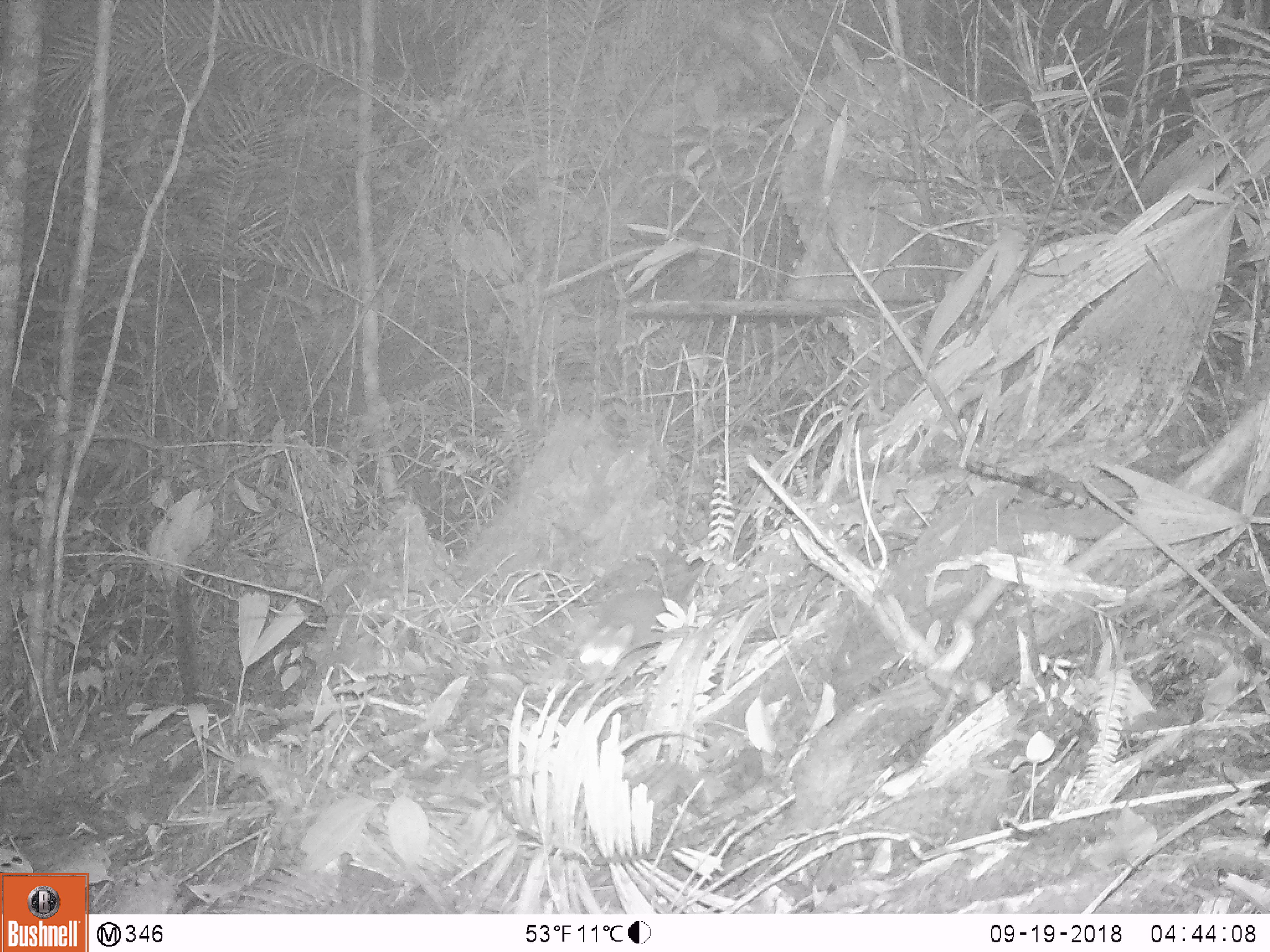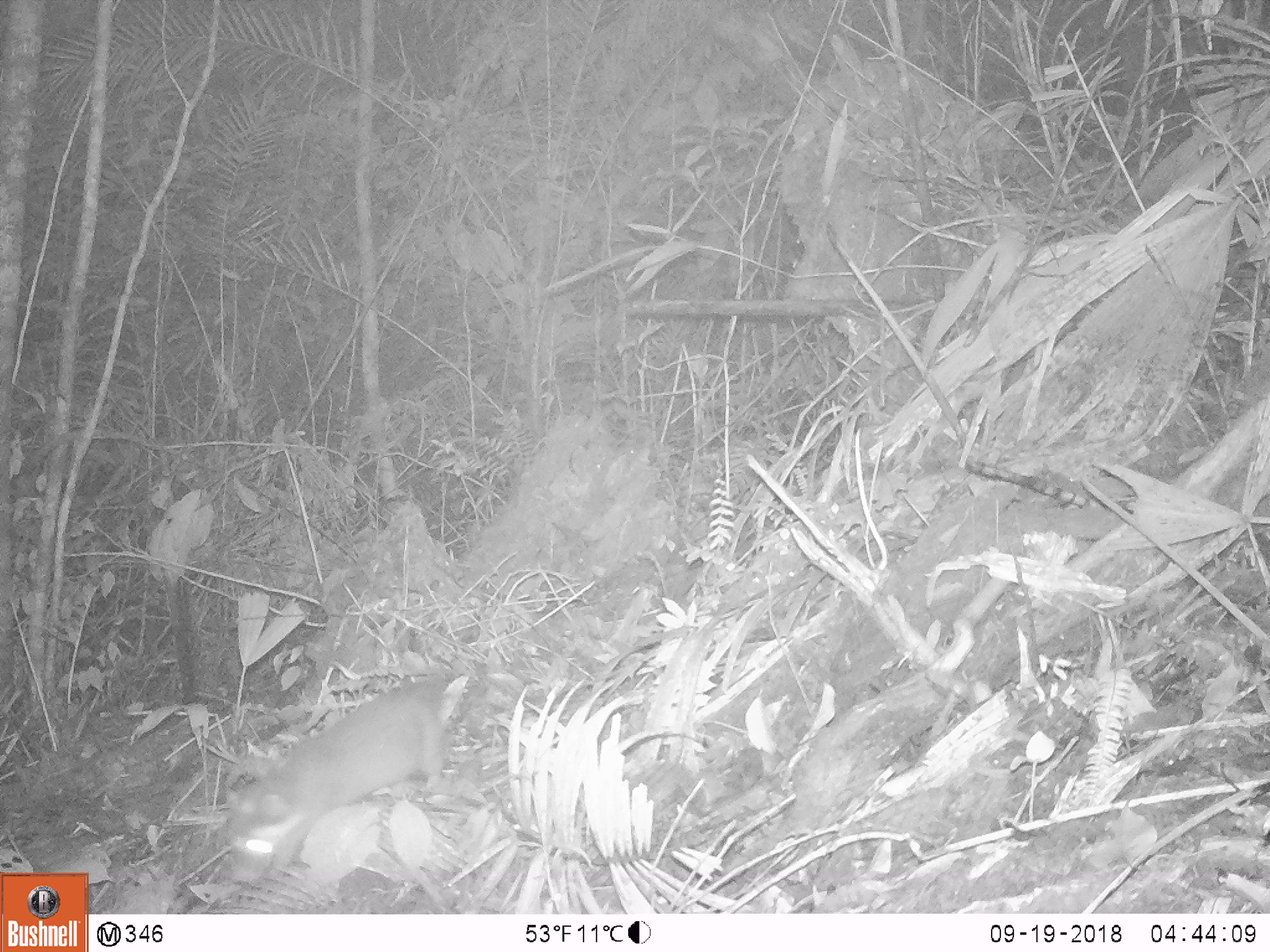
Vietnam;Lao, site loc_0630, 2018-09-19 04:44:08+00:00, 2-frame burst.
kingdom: Animalia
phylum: Chordata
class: Mammalia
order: Carnivora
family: Mustelidae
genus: Melogale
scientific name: Melogale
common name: ferret badger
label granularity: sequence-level